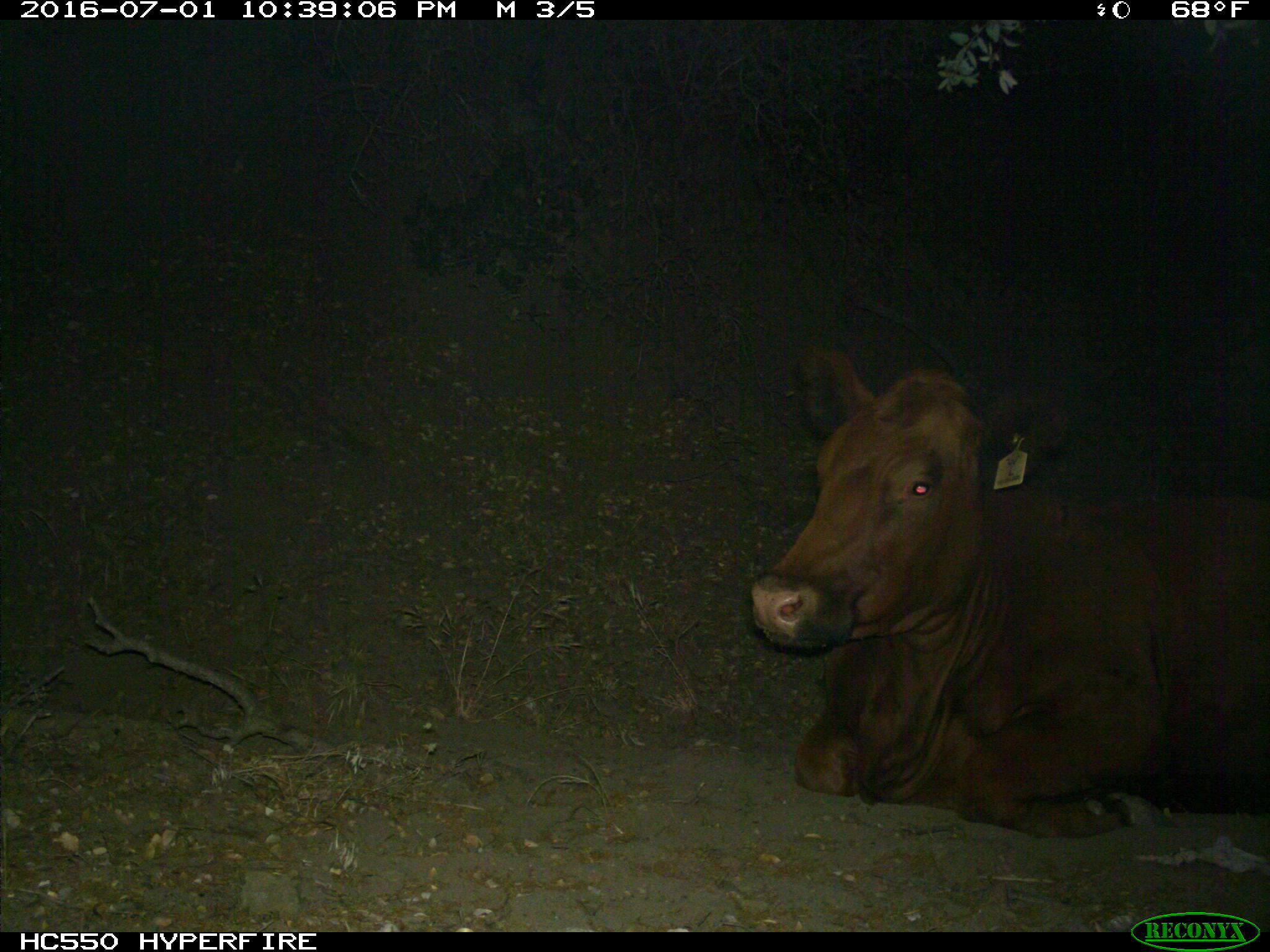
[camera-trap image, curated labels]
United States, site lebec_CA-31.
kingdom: Animalia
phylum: Chordata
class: Mammalia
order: Artiodactyla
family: Bovidae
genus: Bos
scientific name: Bos taurus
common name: domestic cow